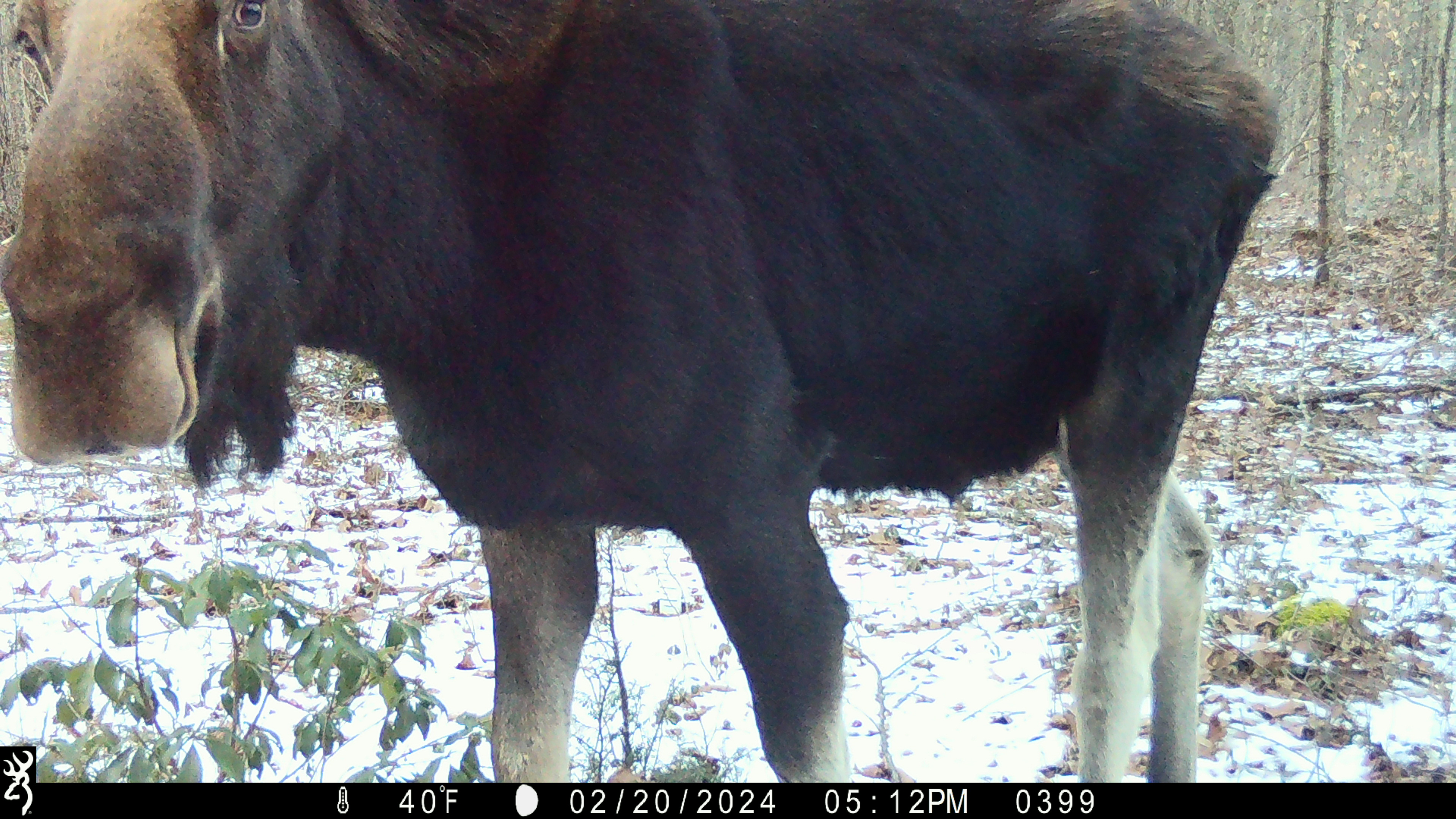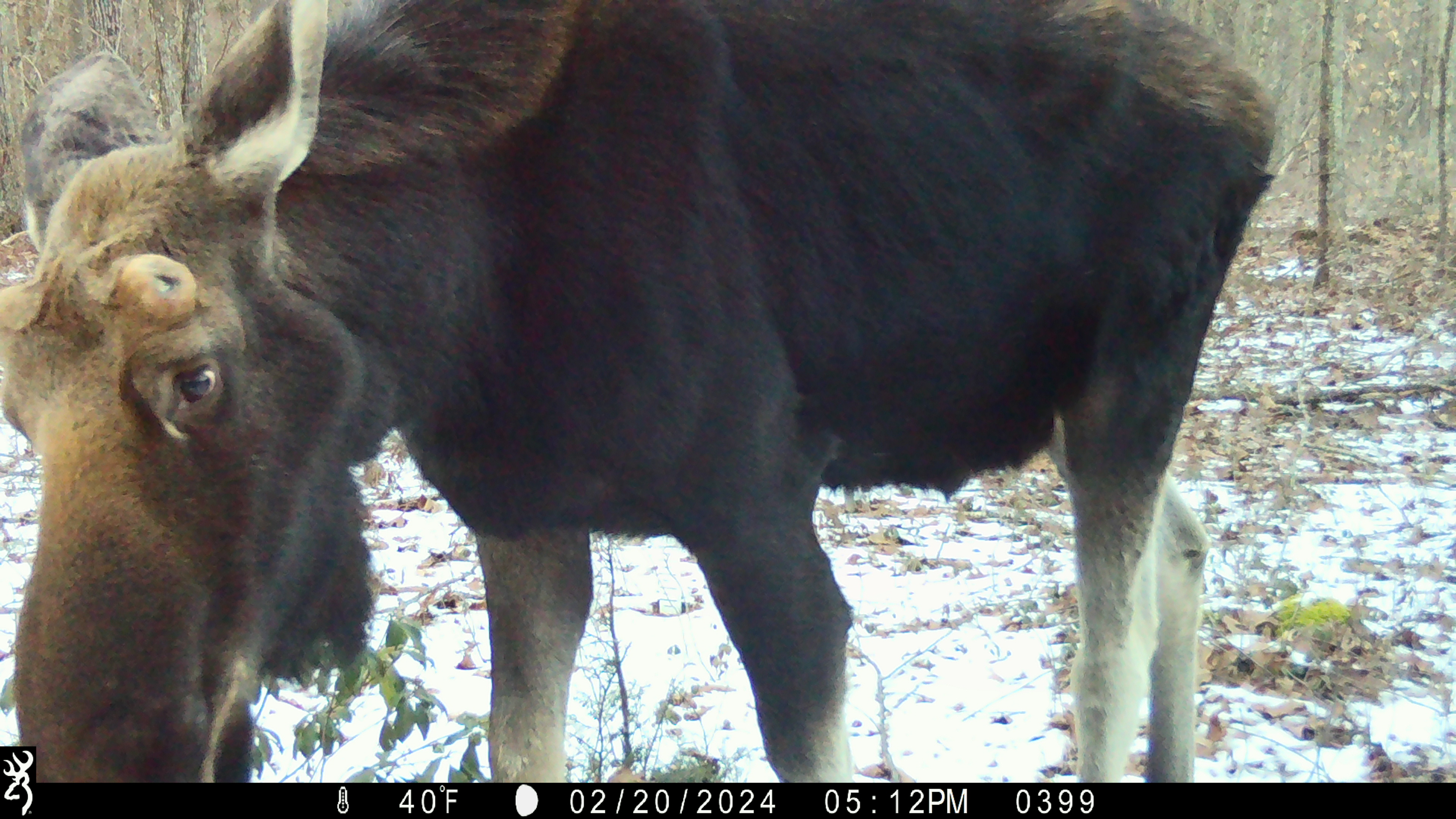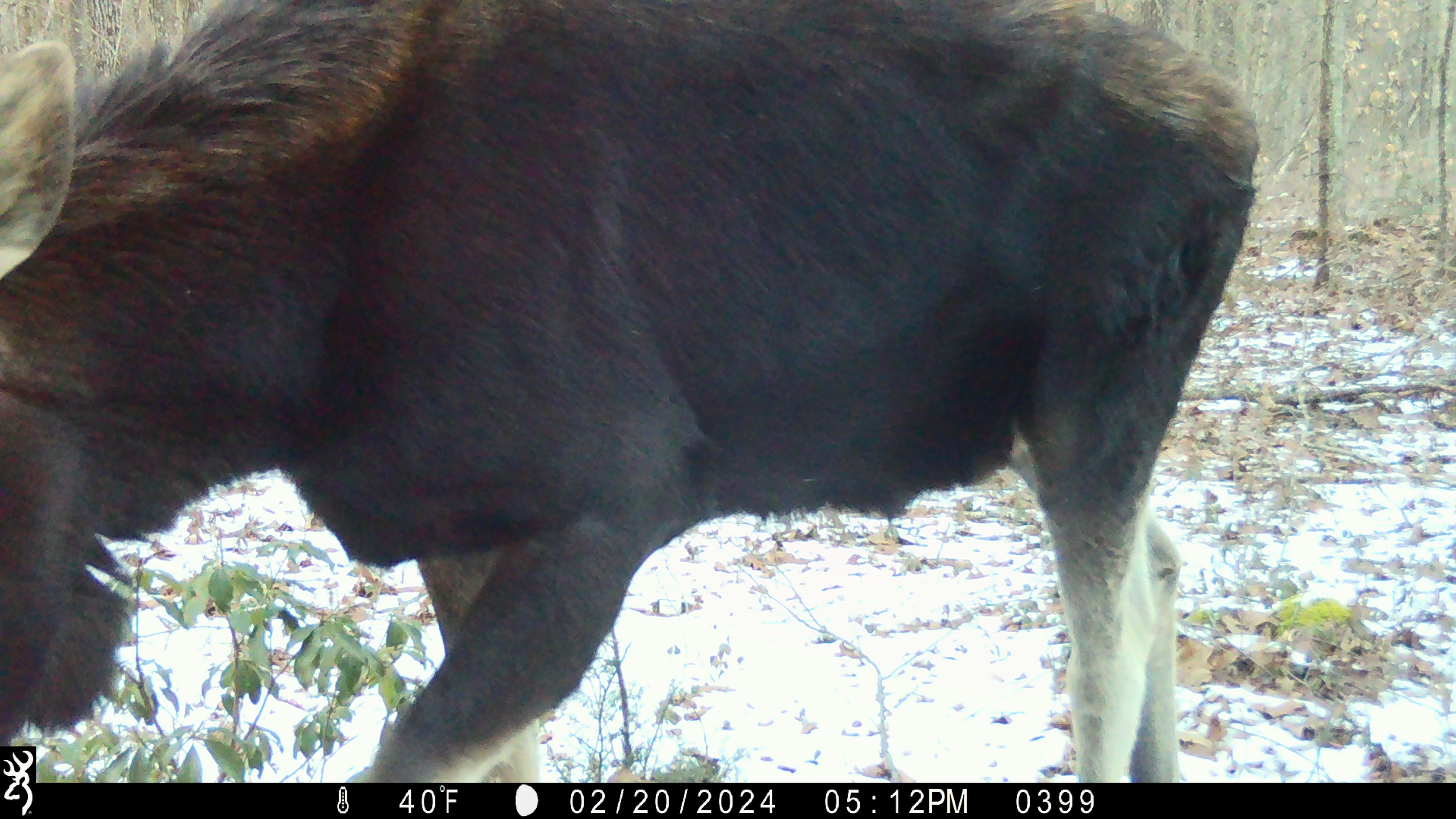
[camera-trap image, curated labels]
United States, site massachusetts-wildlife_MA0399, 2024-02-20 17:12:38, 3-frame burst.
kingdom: Animalia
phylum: Chordata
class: Mammalia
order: Artiodactyla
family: Cervidae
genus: Alces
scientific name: Alces alces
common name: moose